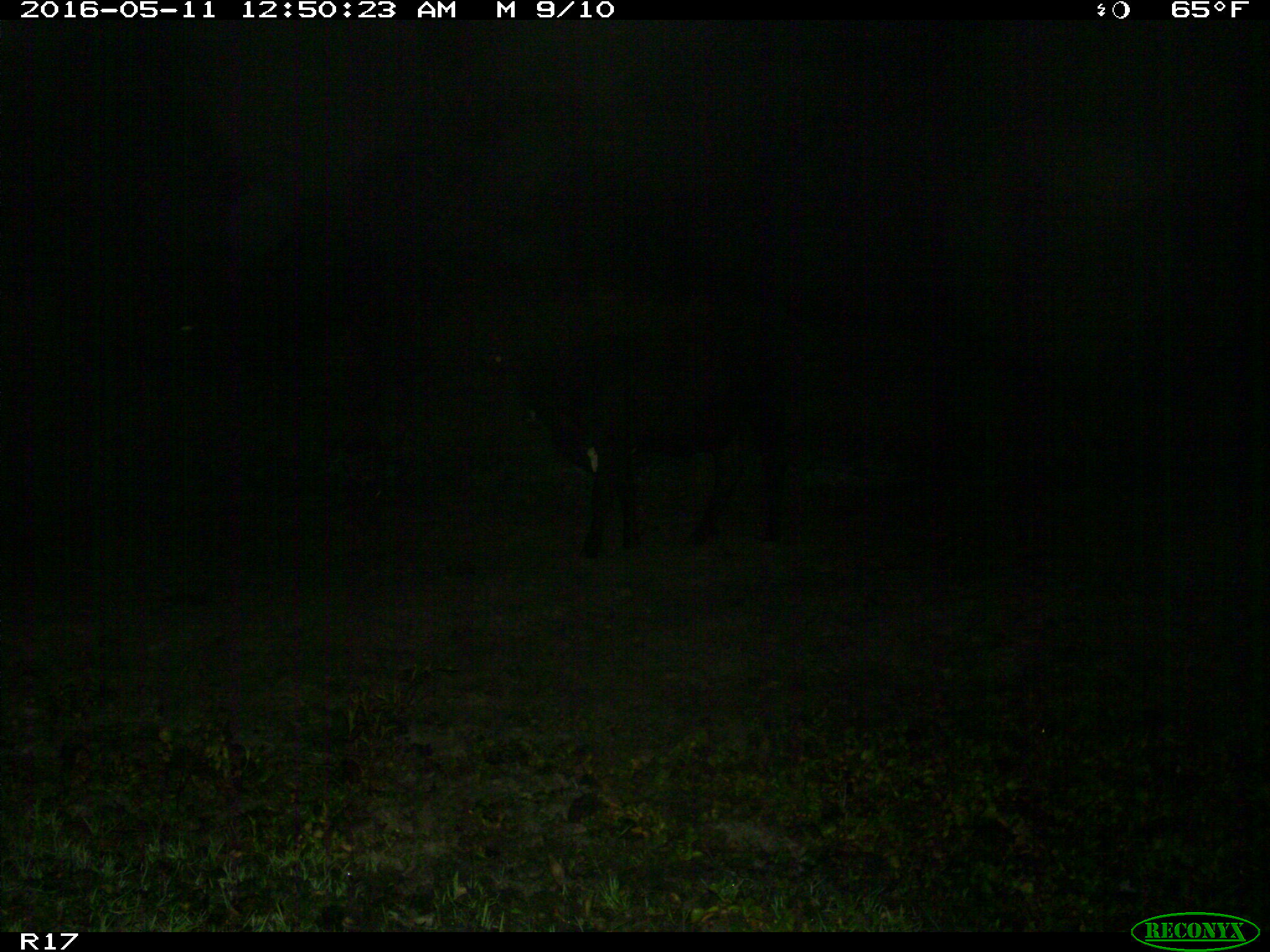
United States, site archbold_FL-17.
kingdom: Animalia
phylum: Chordata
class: Mammalia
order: Artiodactyla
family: Bovidae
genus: Bos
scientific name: Bos taurus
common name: domestic cow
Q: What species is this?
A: Bos taurus (domestic cow).